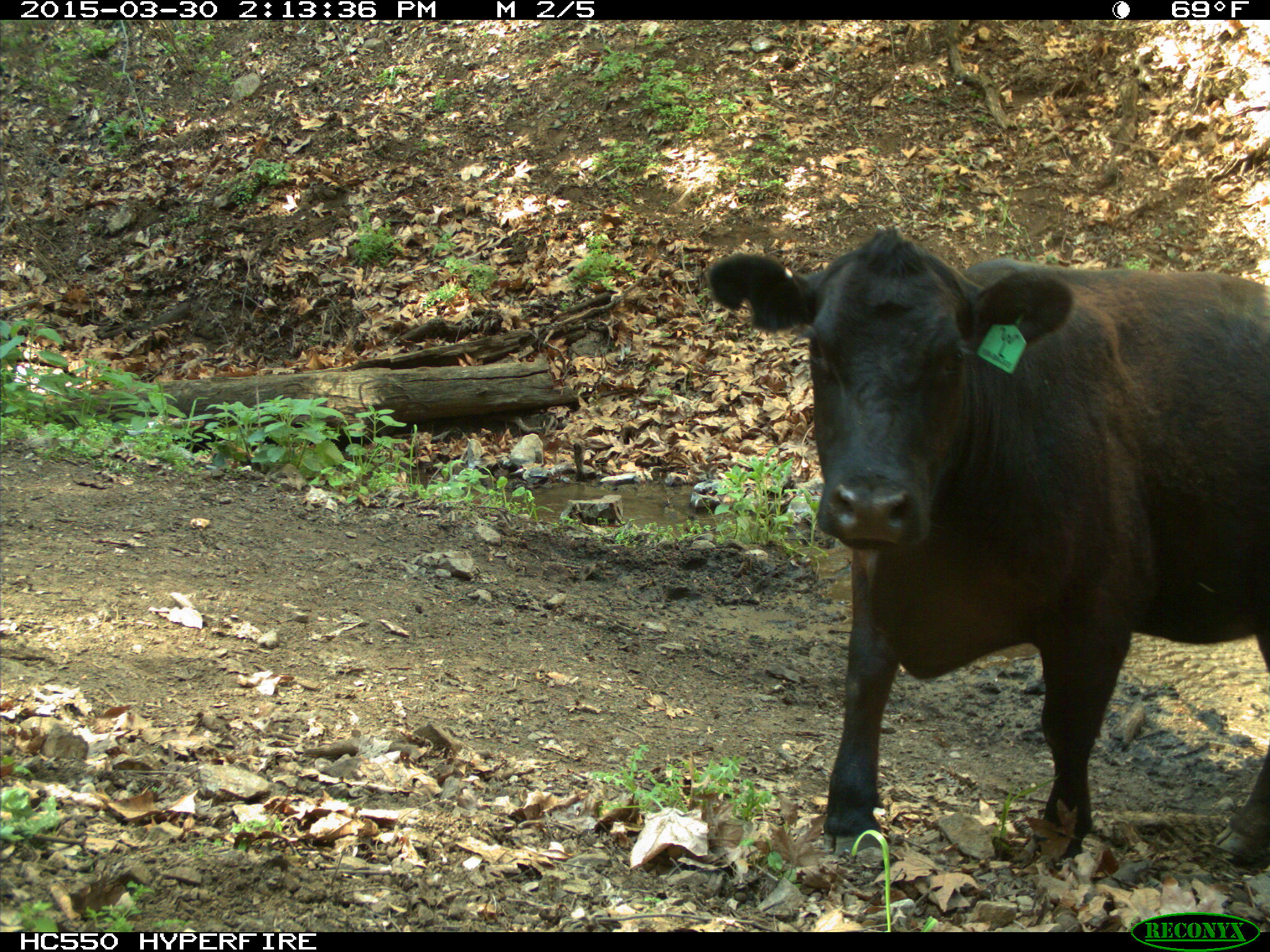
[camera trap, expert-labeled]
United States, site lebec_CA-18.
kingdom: Animalia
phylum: Chordata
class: Mammalia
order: Artiodactyla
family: Bovidae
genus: Bos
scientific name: Bos taurus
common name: domestic cow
Bos taurus (domestic cow).